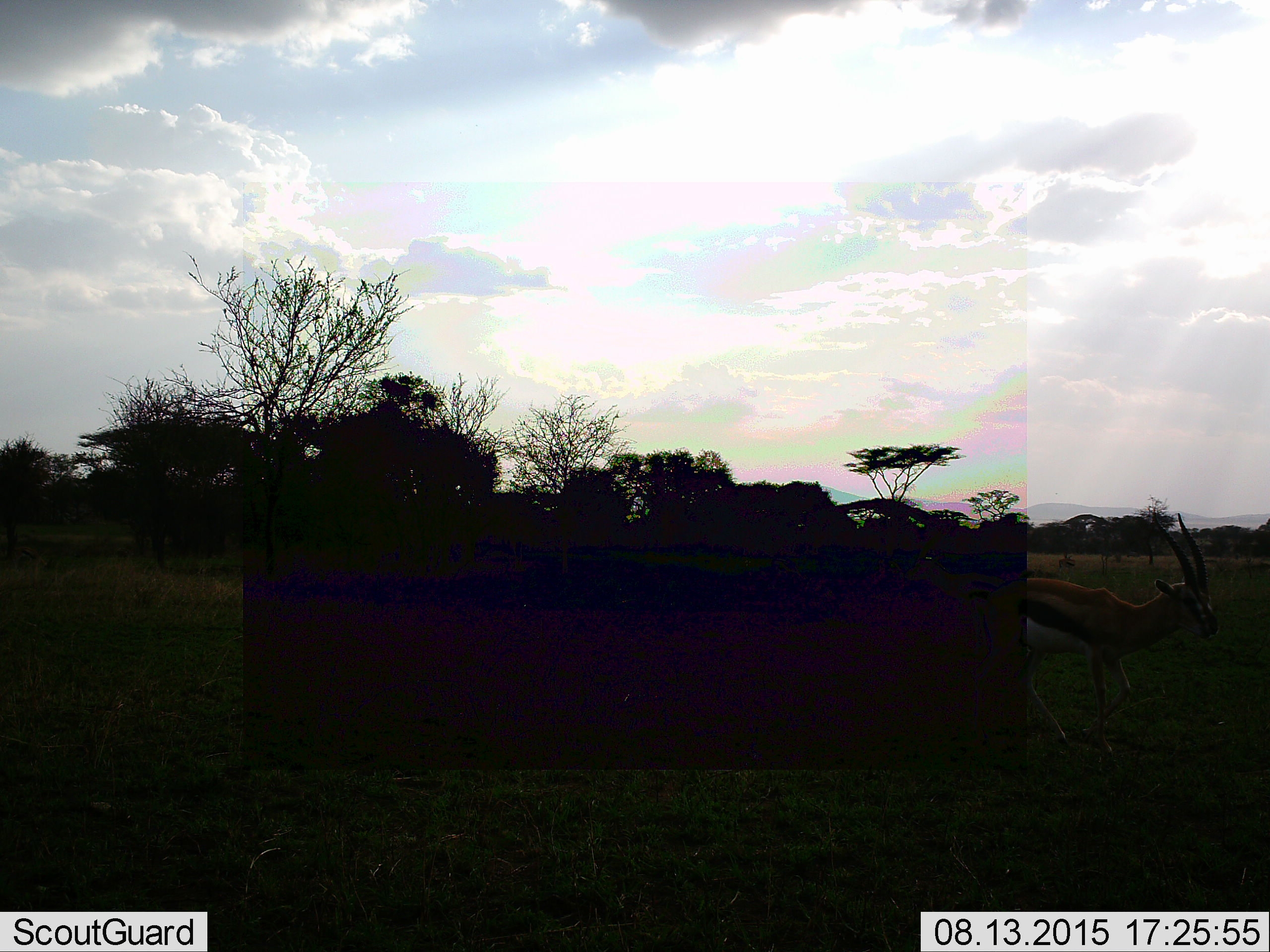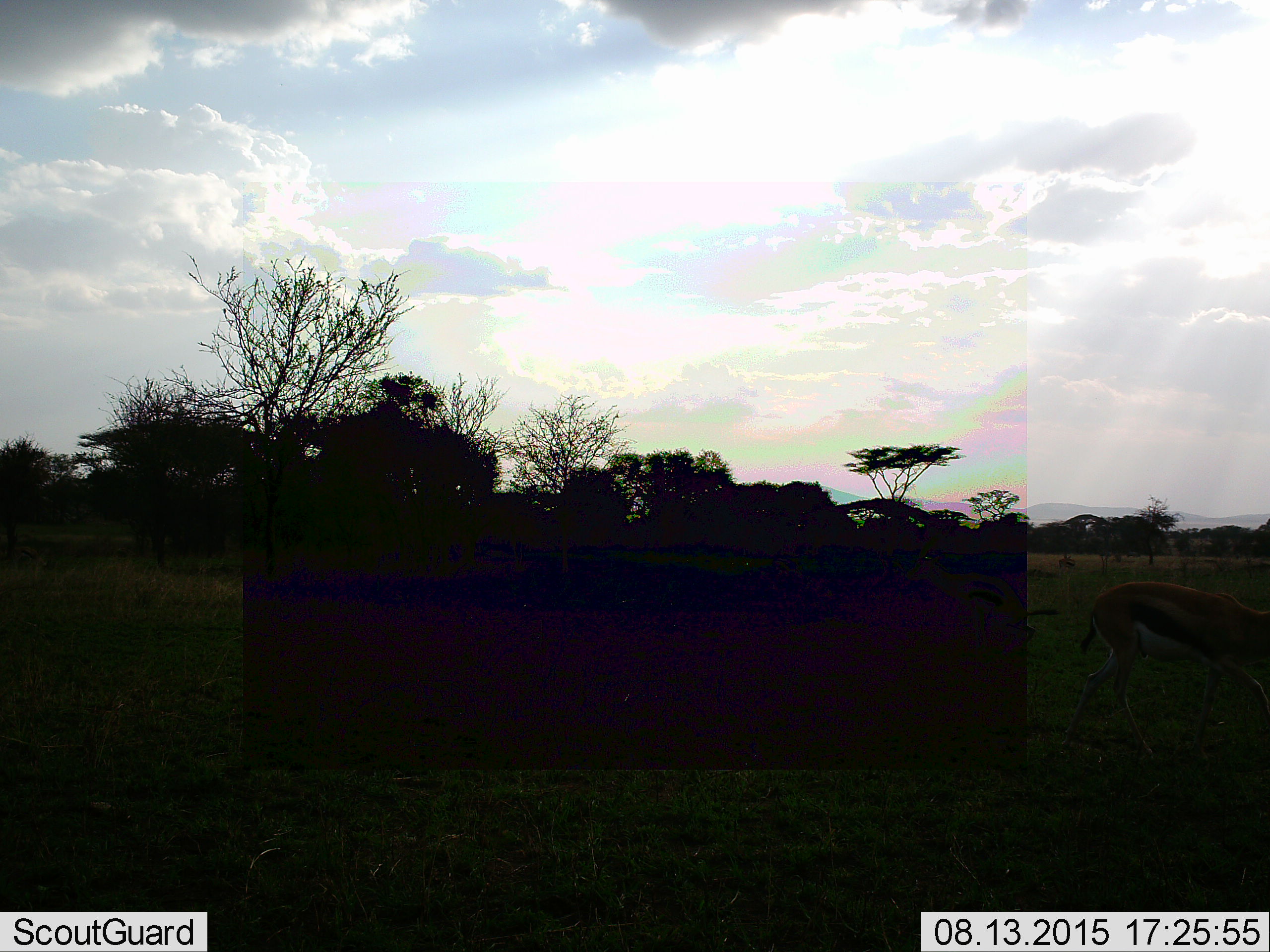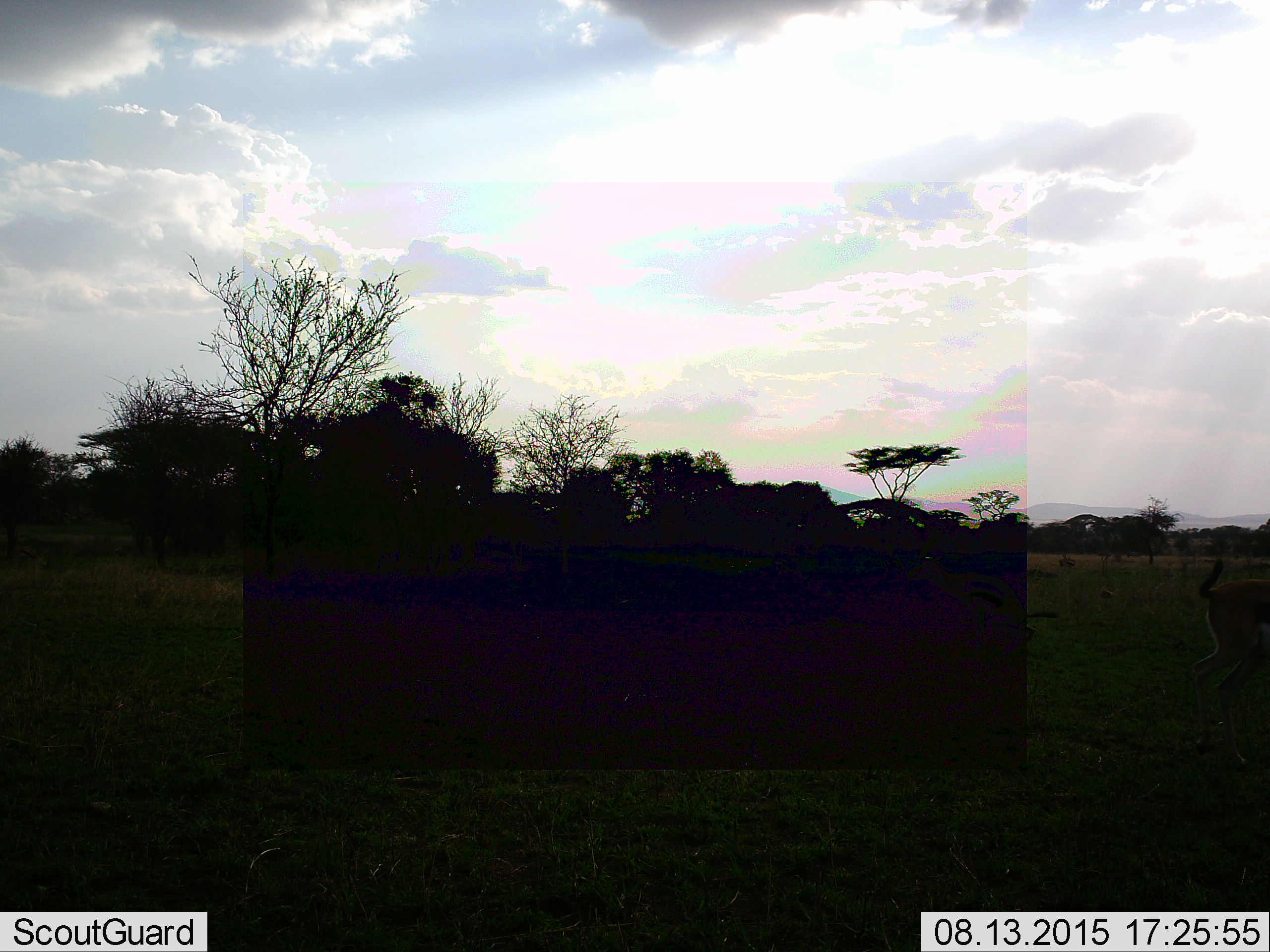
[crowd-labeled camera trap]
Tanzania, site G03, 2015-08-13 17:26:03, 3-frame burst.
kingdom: Animalia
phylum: Chordata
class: Mammalia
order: Artiodactyla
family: Bovidae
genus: Eudorcas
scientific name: Eudorcas thomsonii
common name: thomson's gazelle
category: gazellethomsons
Gazellethomsons (thomson's gazelle) (Eudorcas thomsonii), count 1. Behavior (volunteer vote fractions): standing 20%, resting 0%, moving 100%, interacting 0%. Young present (vote fraction): 0%. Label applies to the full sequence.